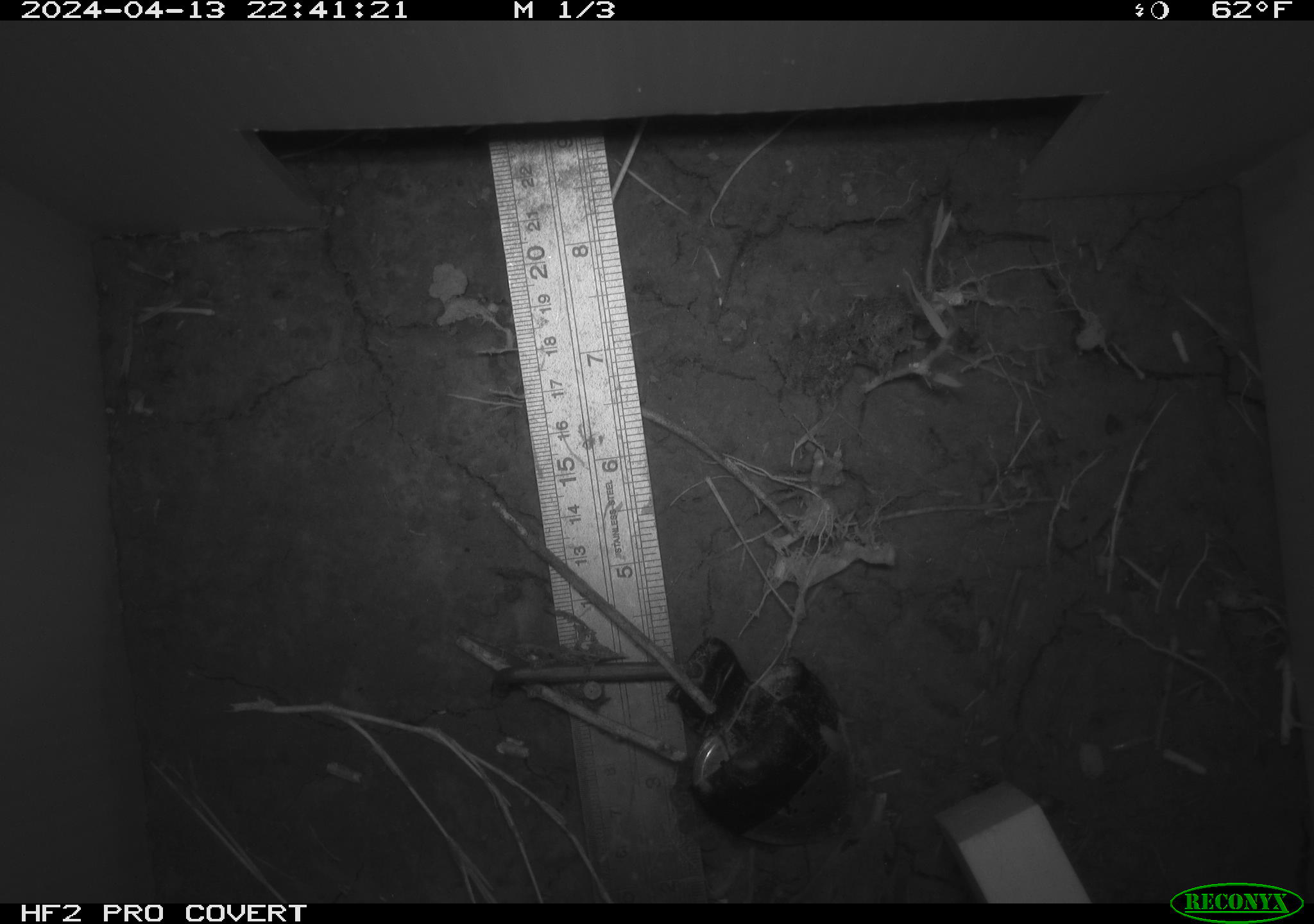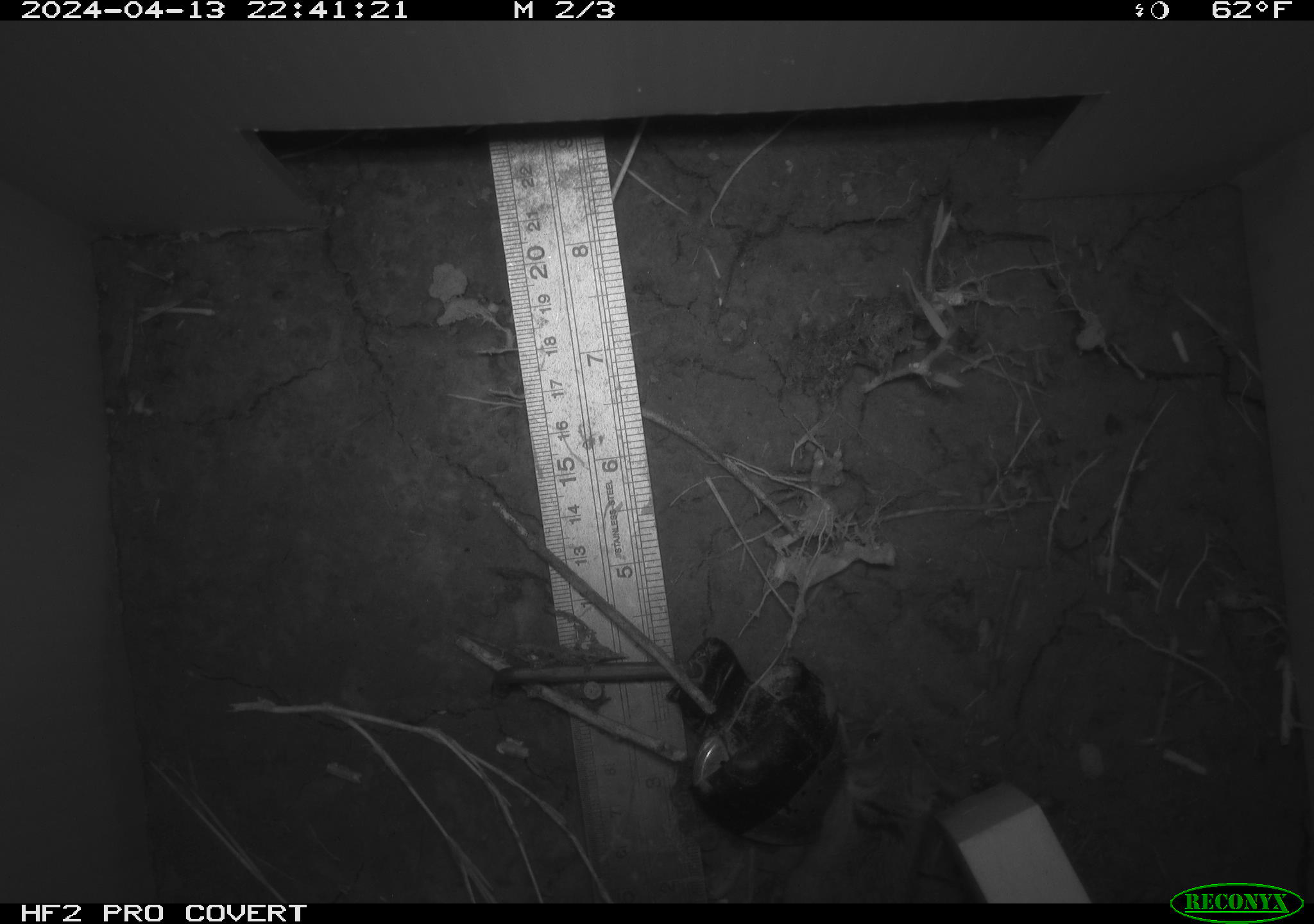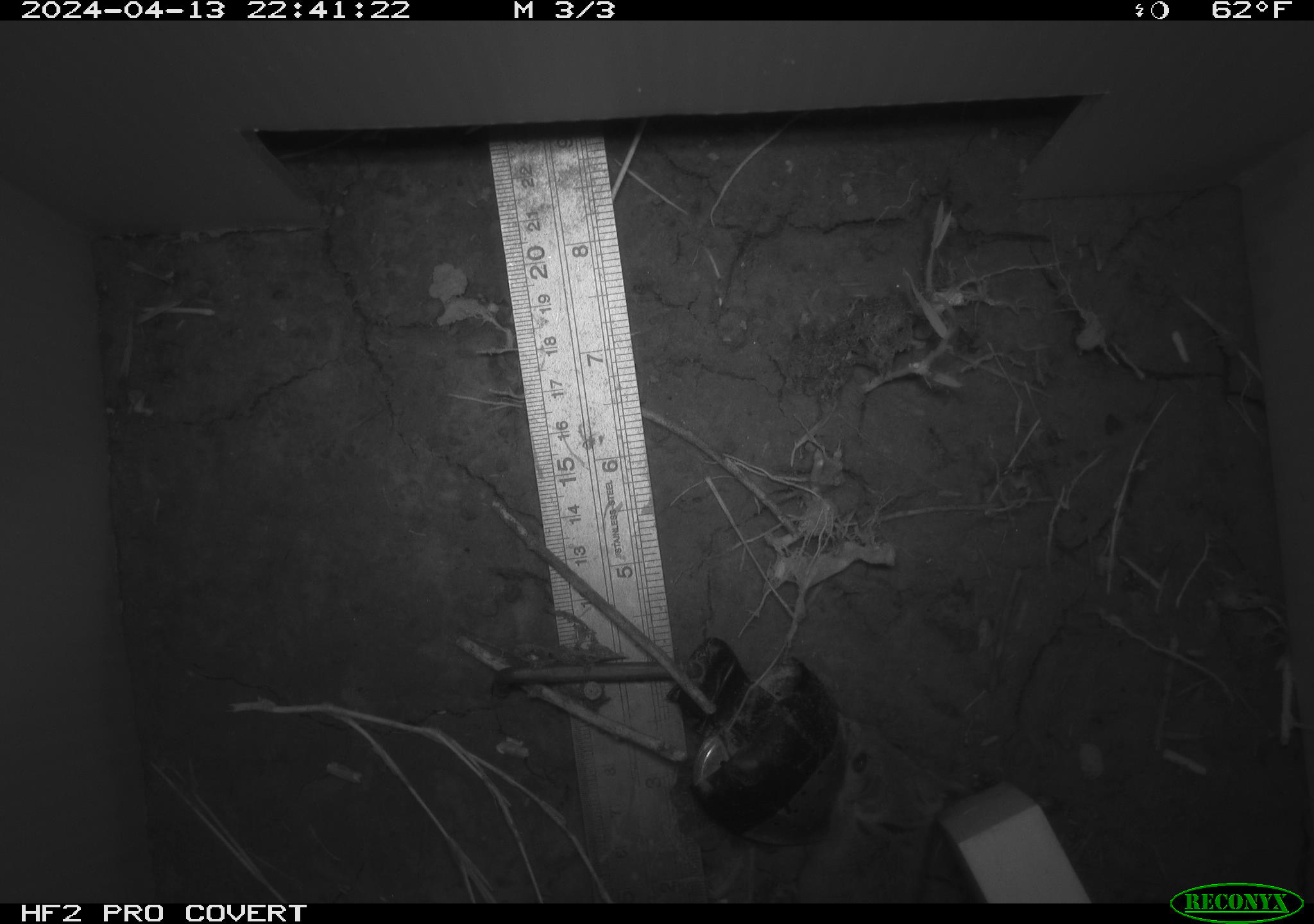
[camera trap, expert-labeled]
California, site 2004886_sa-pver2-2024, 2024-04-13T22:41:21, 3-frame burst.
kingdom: Animalia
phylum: Chordata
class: Mammalia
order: Rodentia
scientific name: Rodentia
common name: mouse species